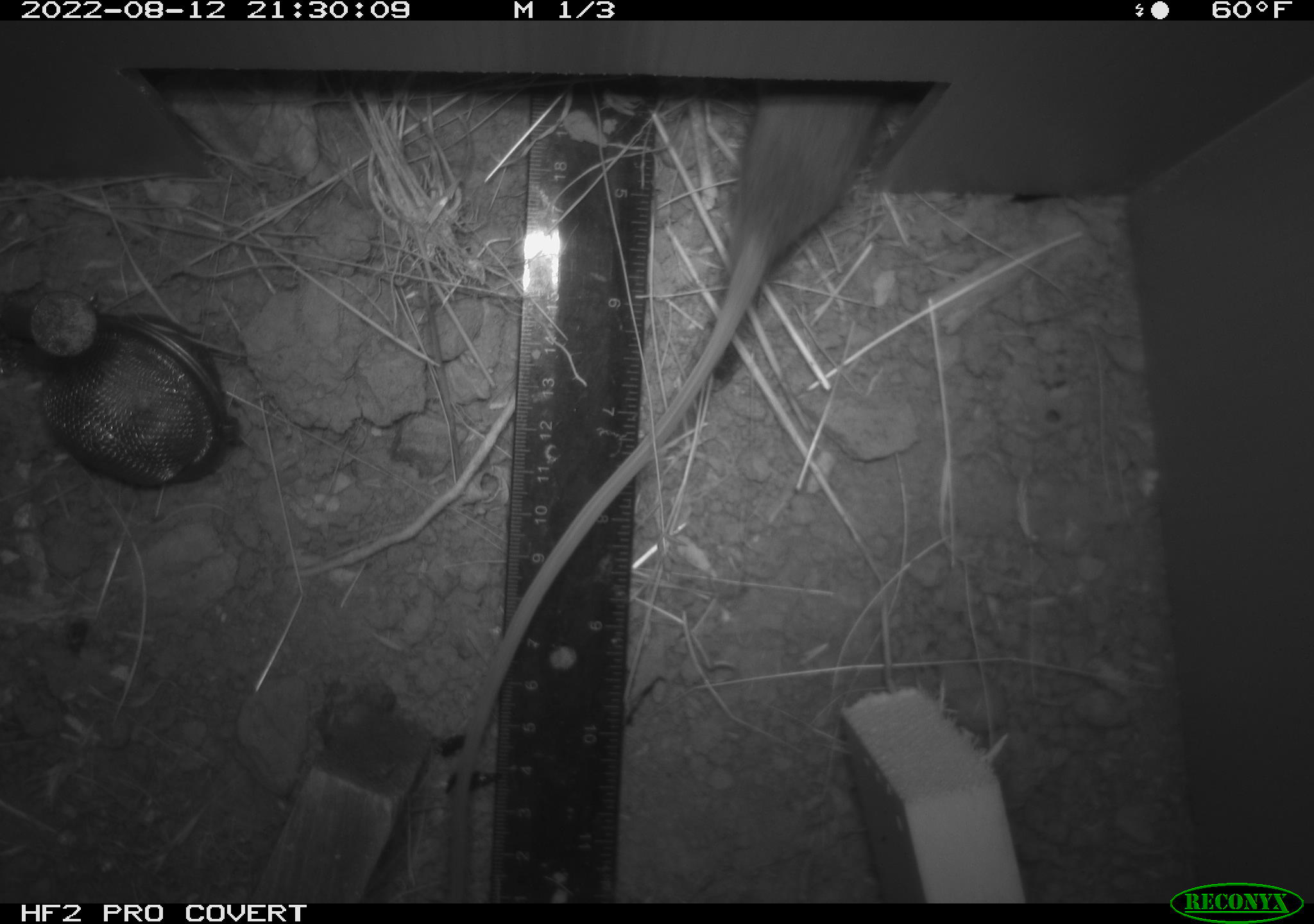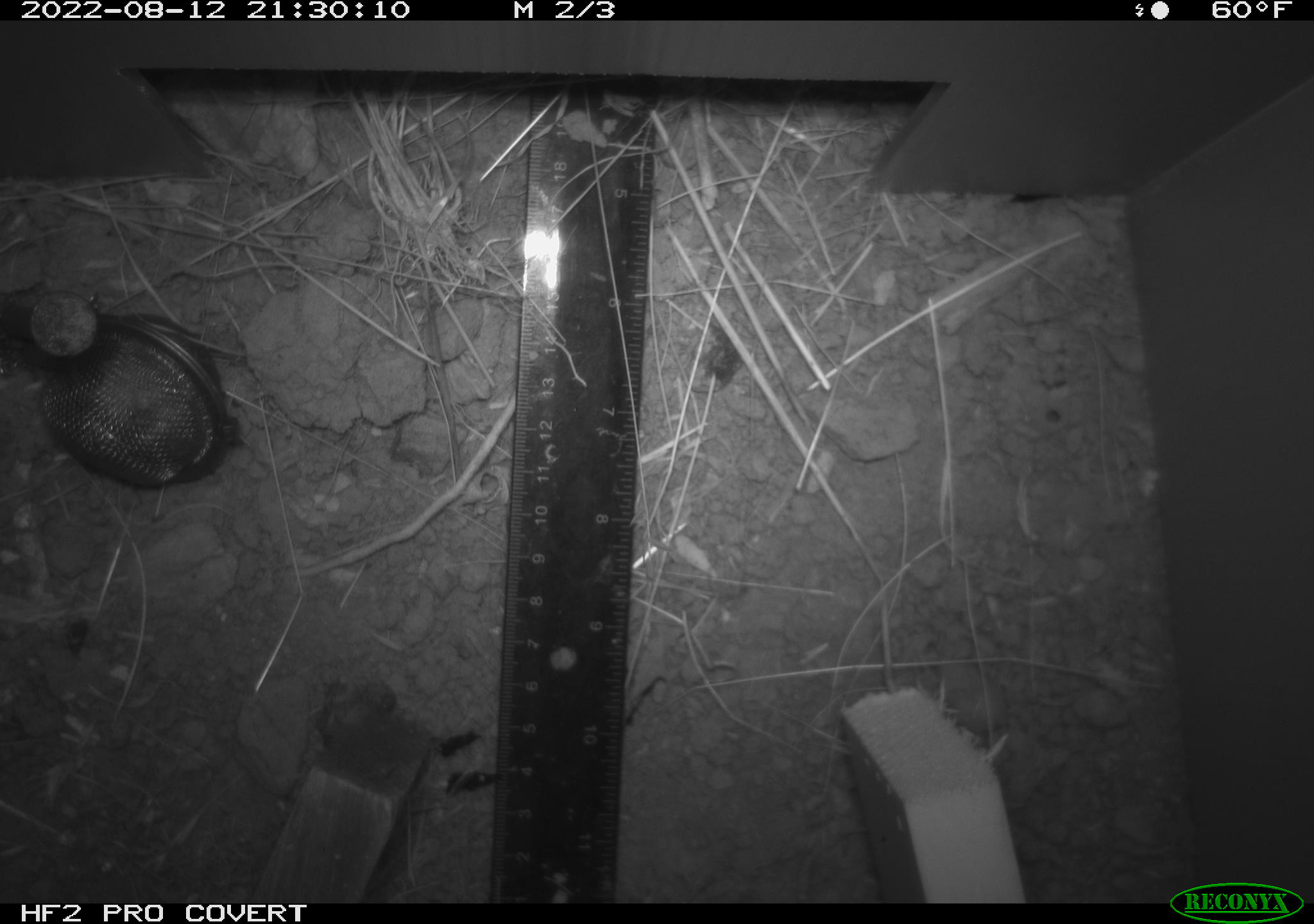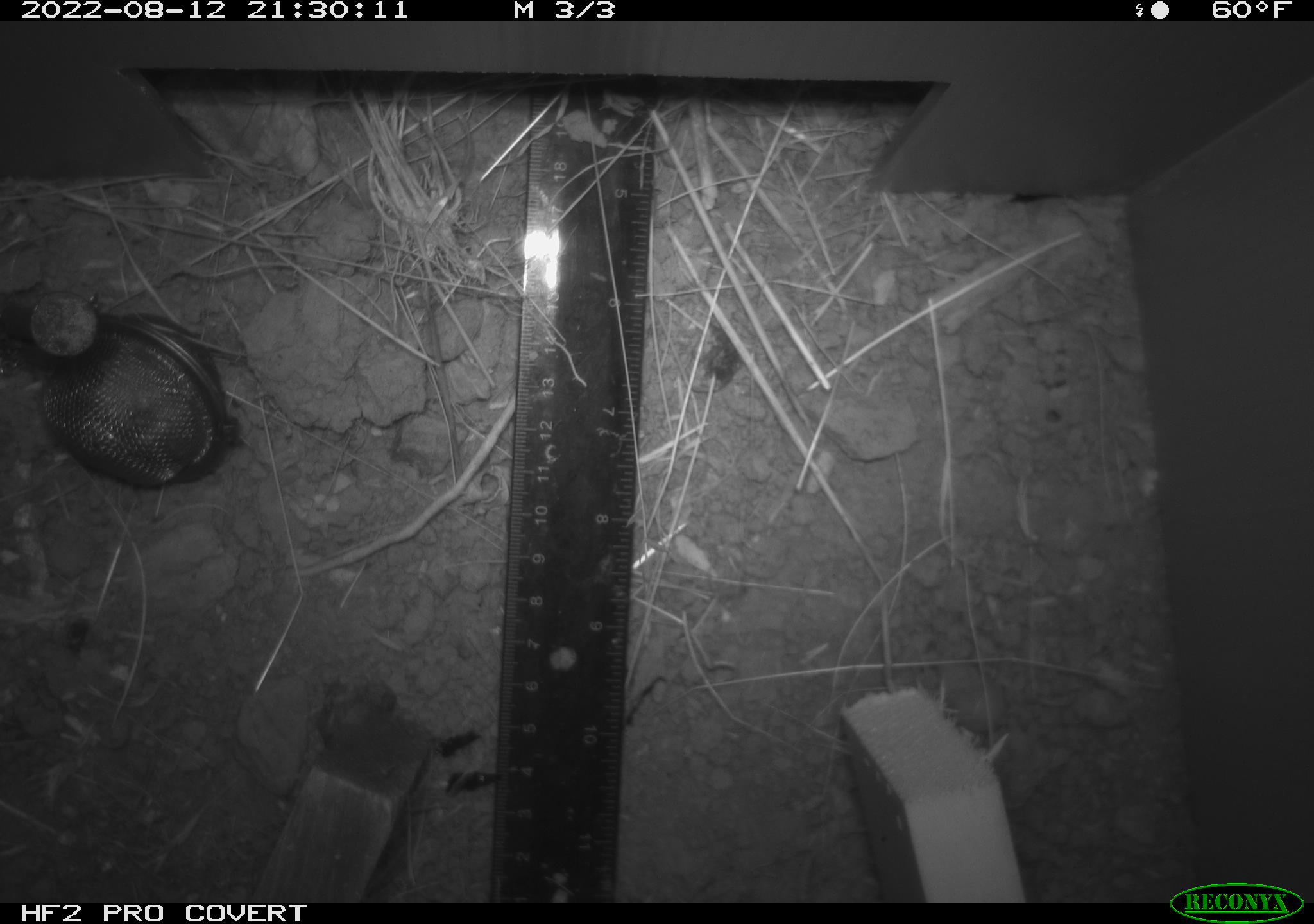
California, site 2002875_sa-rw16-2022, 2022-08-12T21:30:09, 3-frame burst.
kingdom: Animalia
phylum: Chordata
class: Mammalia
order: Rodentia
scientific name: Rodentia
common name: mouse species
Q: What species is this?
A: Mouse species (Rodentia).